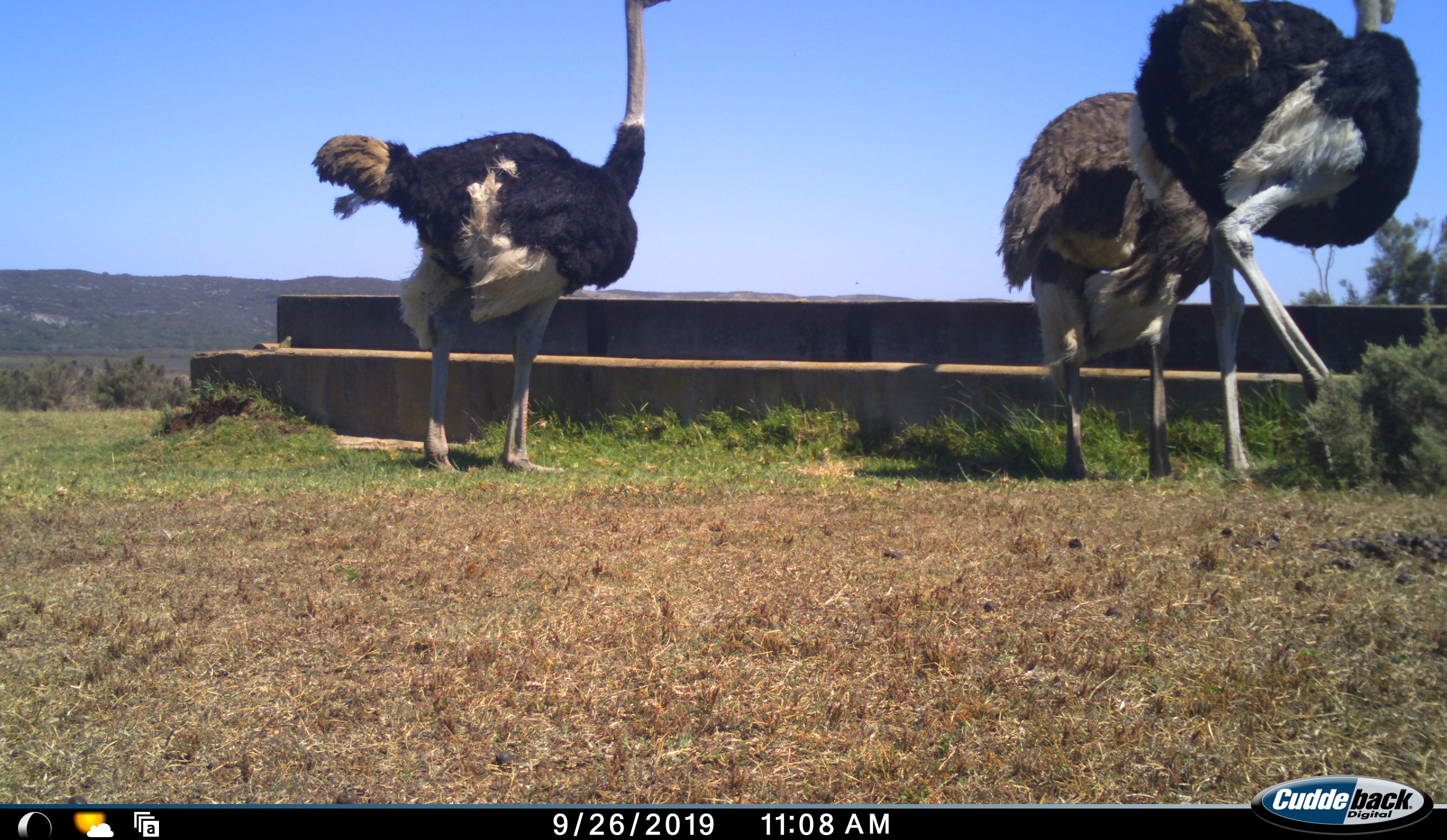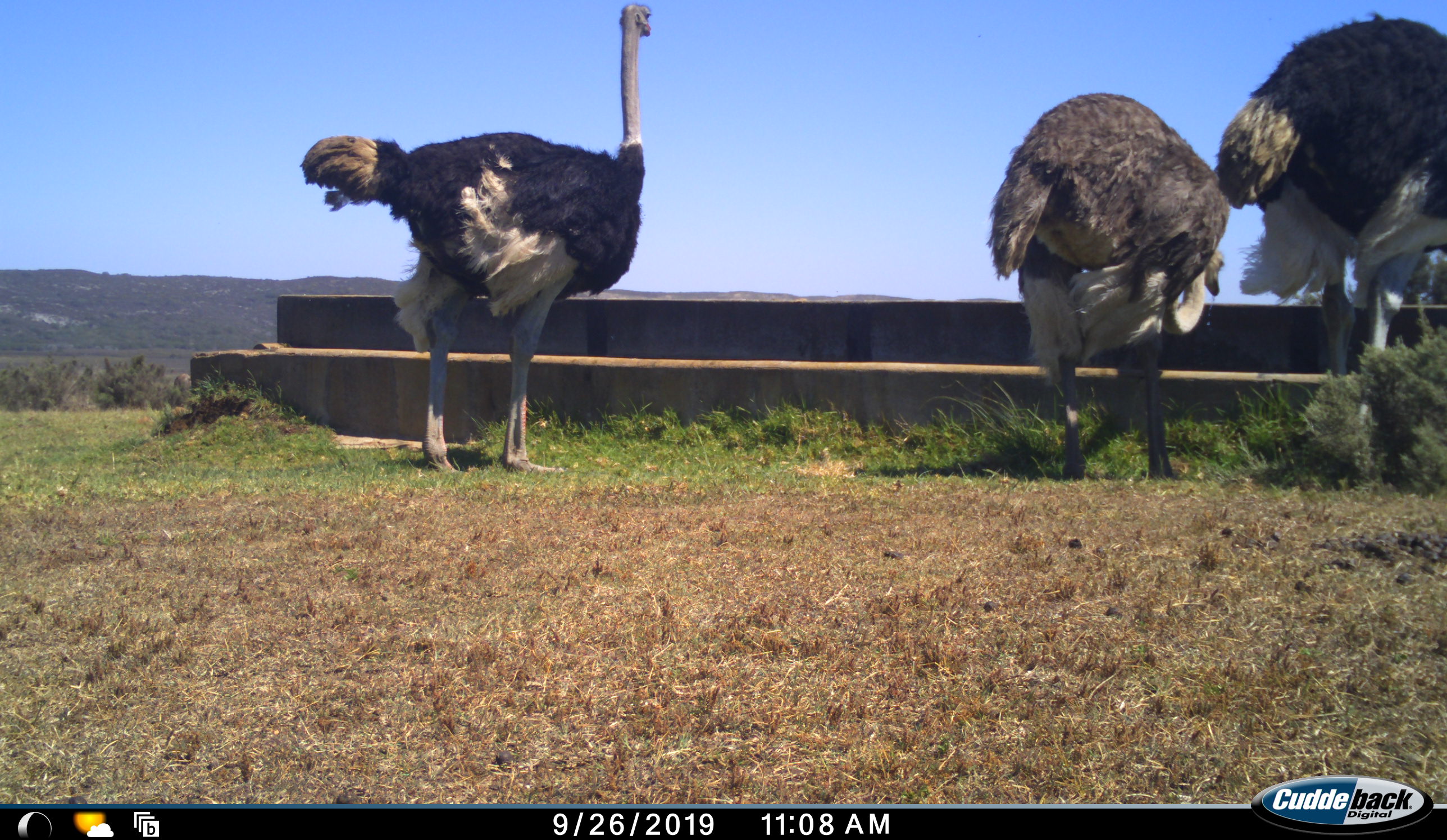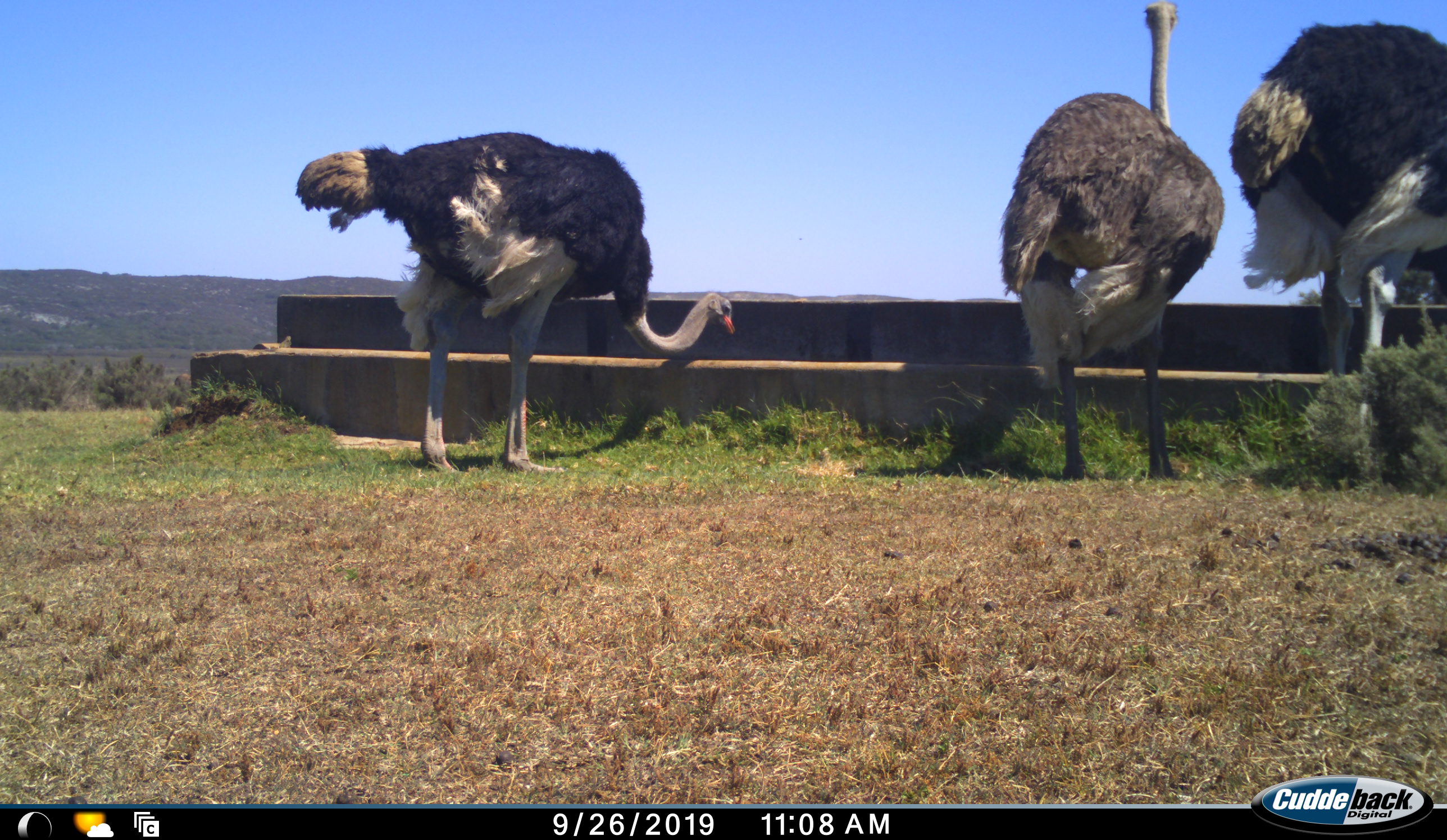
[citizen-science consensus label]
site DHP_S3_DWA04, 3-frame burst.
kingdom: Animalia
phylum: Chordata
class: Aves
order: Struthioniformes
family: Struthionidae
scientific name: Struthionidae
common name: ostrich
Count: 3.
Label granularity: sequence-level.